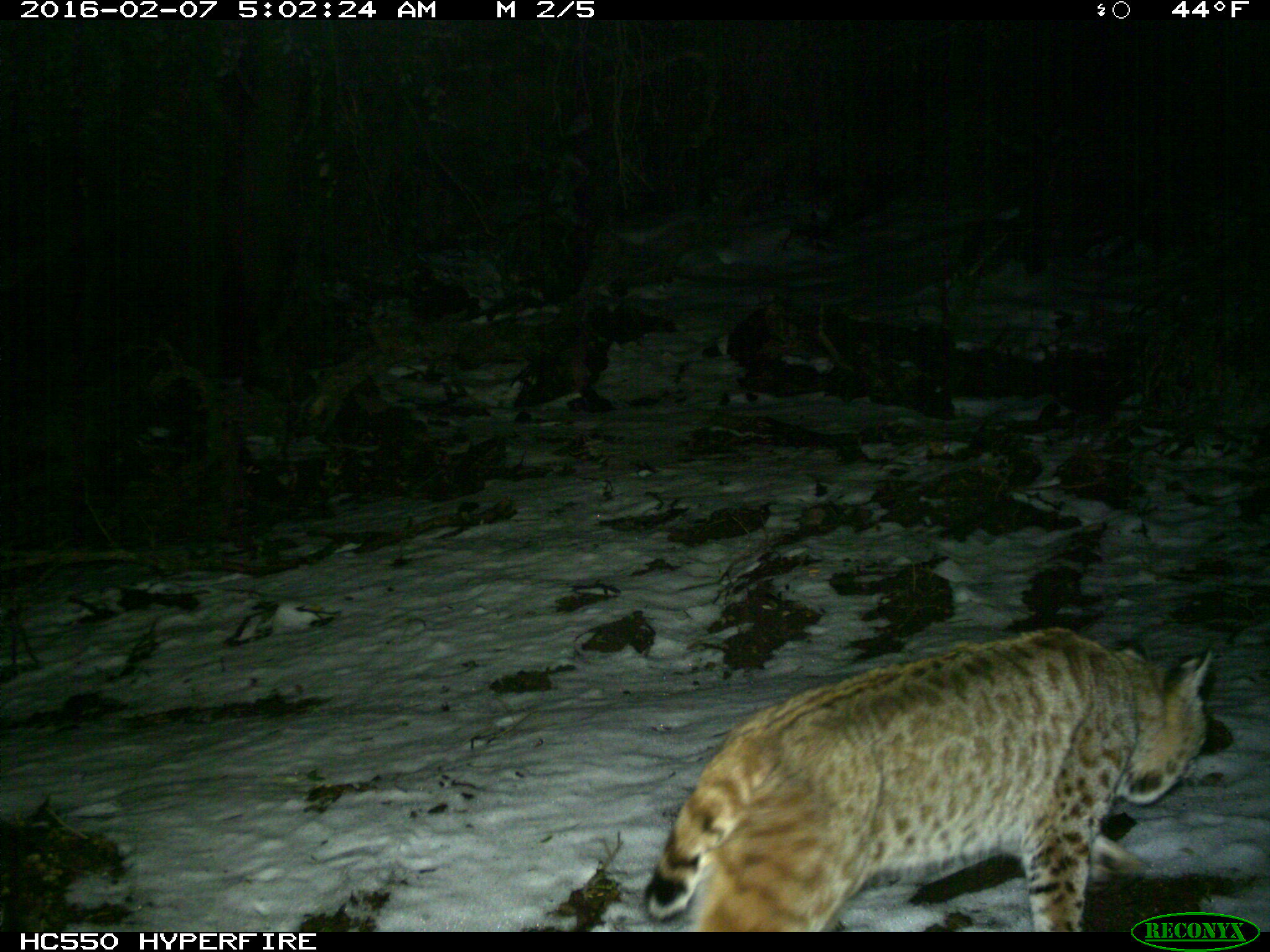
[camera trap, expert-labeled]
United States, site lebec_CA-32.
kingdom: Animalia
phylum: Chordata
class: Mammalia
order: Carnivora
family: Felidae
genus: Lynx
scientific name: Lynx rufus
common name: bobcat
Lynx rufus (bobcat).